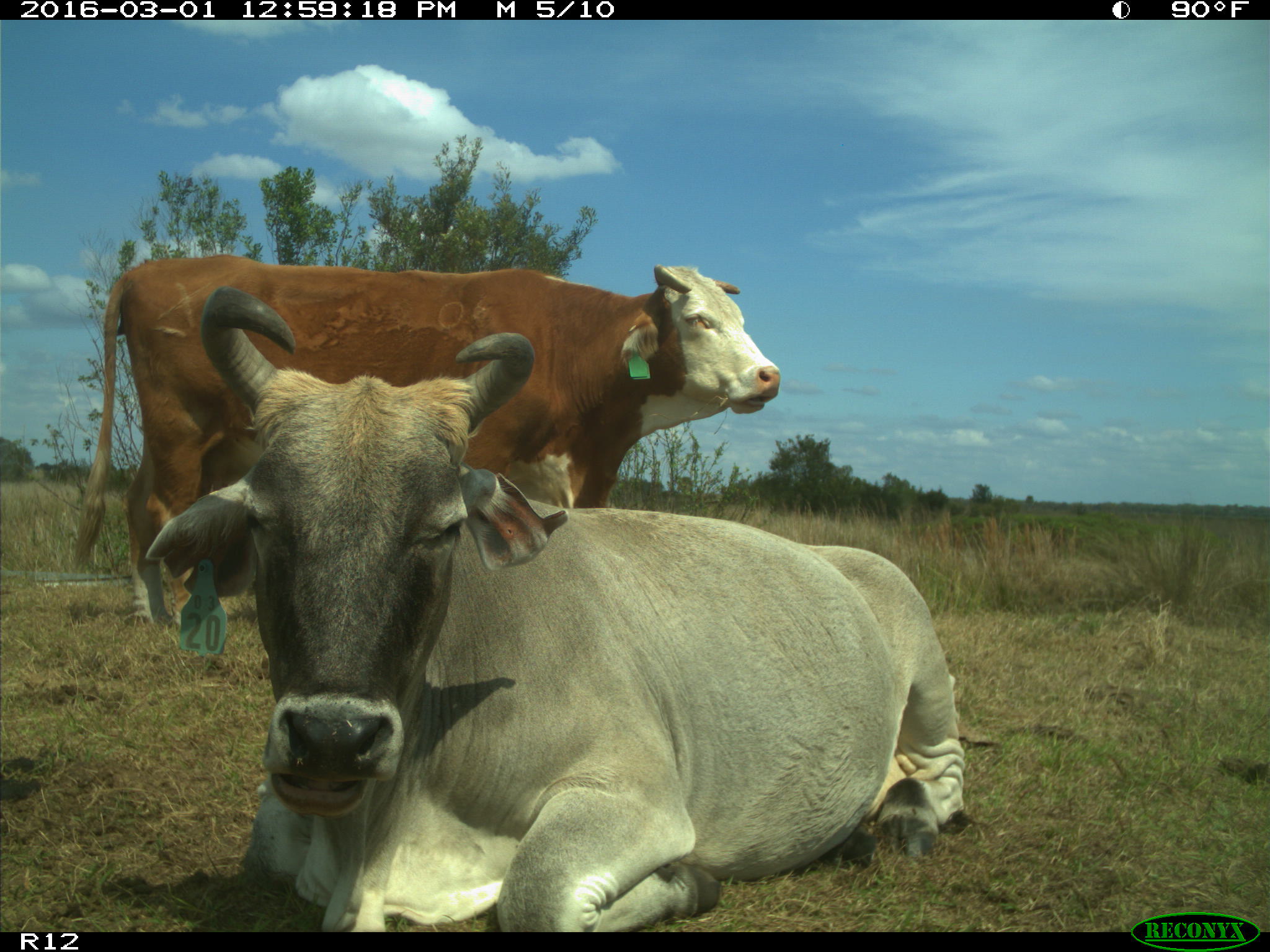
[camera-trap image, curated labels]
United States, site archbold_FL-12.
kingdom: Animalia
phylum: Chordata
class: Mammalia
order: Artiodactyla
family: Bovidae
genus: Bos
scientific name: Bos taurus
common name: domestic cow